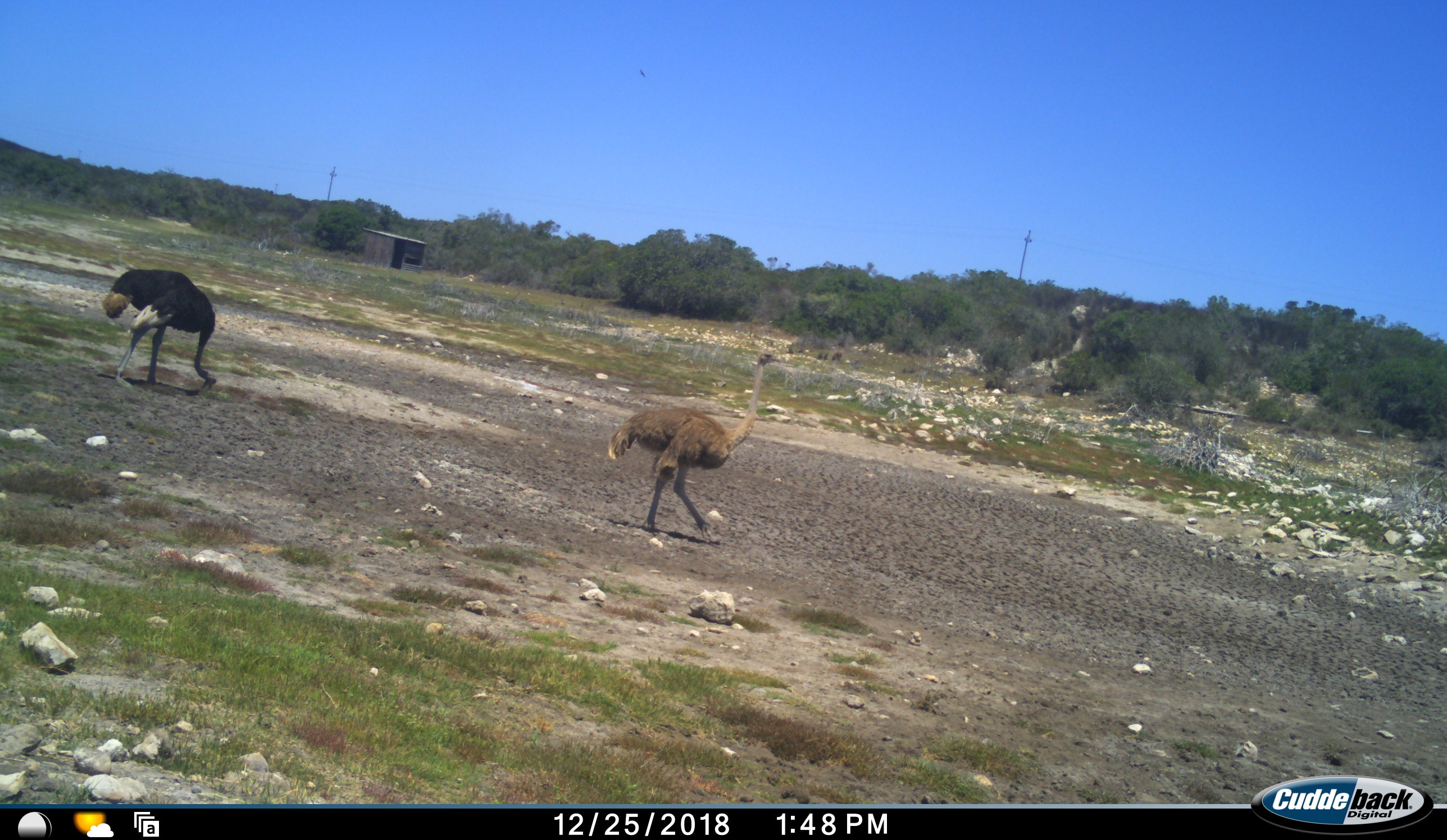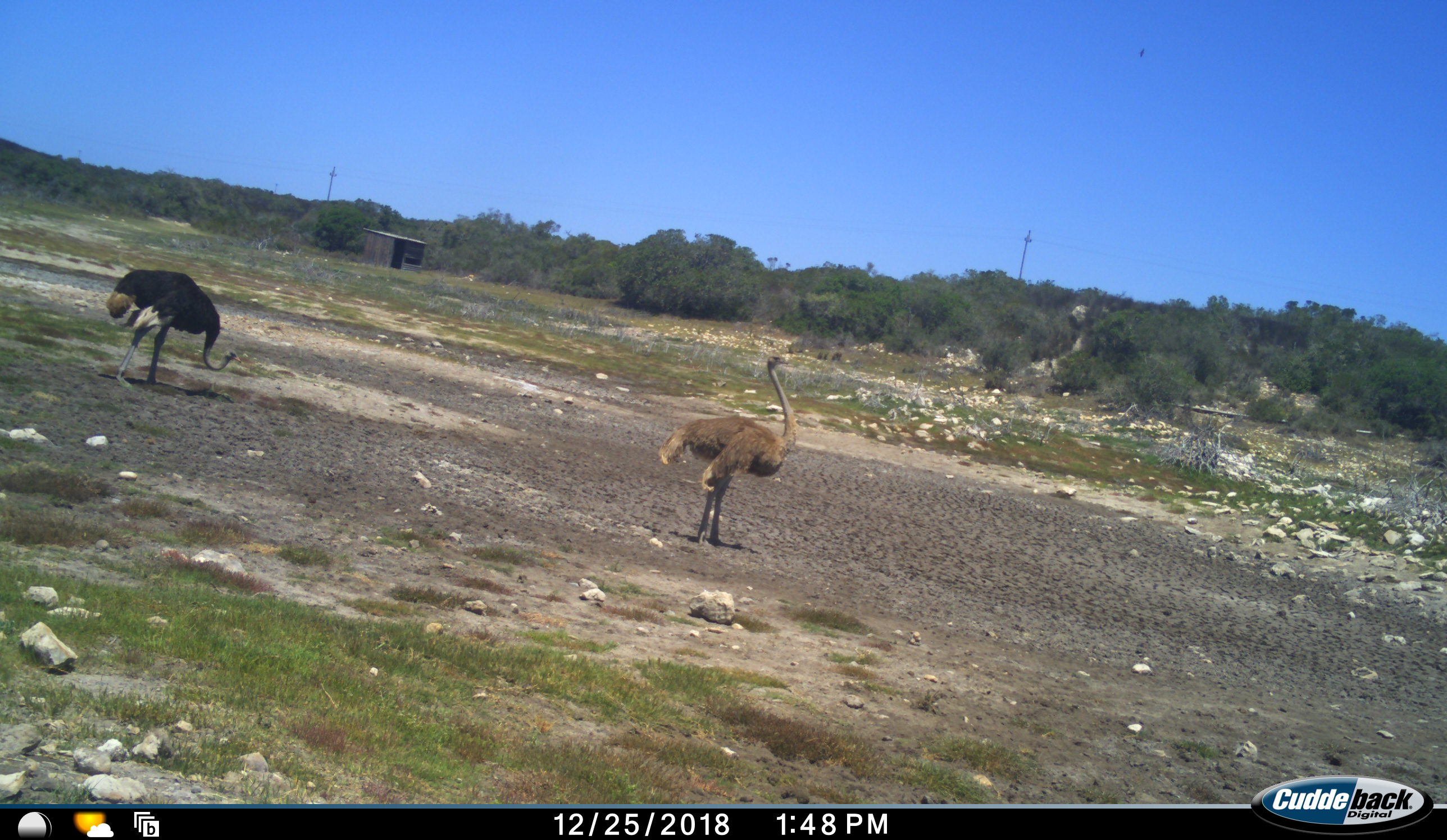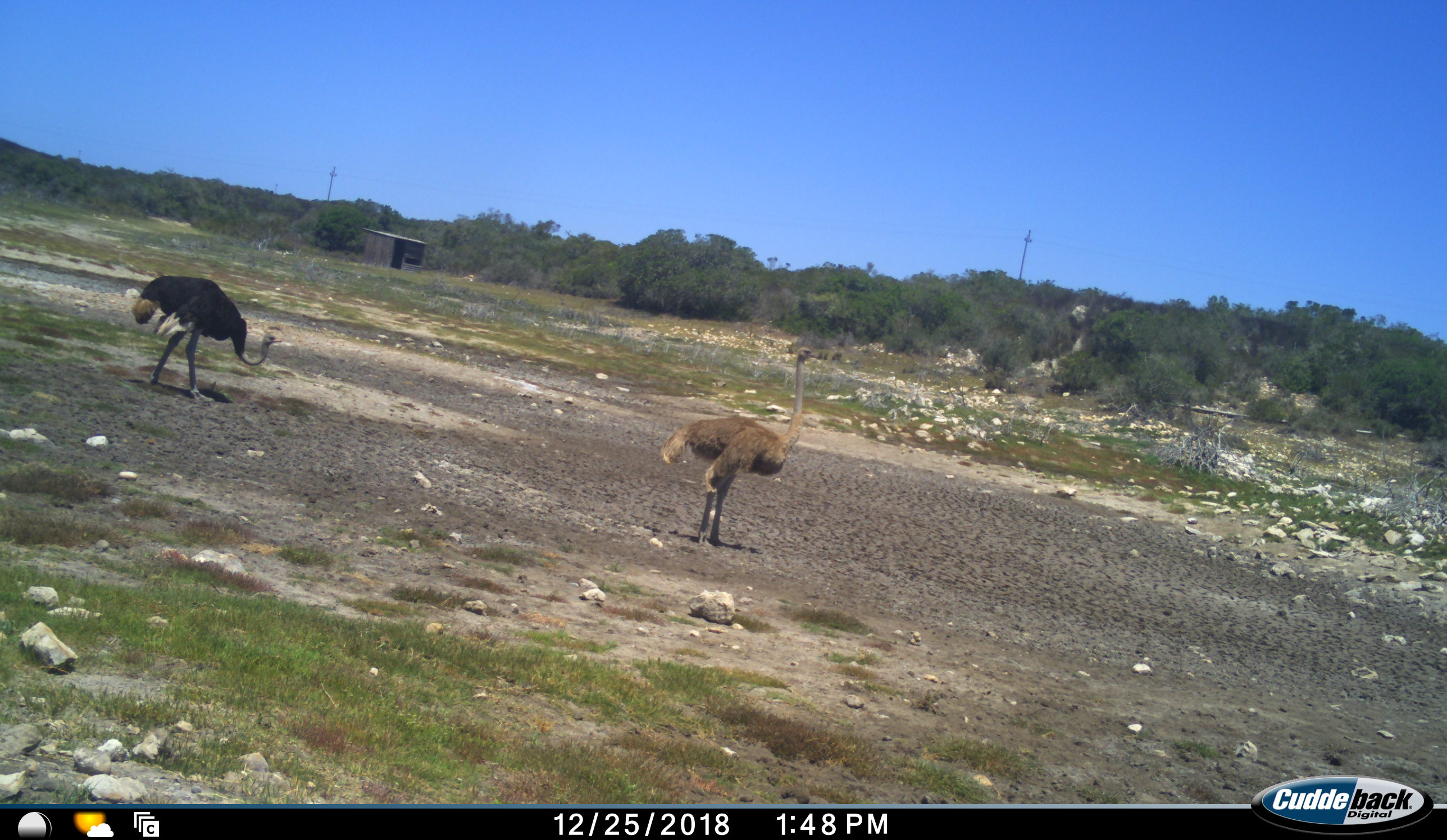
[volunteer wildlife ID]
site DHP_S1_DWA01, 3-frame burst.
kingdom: Animalia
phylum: Chordata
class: Aves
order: Struthioniformes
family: Struthionidae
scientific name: Struthionidae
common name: ostrich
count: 2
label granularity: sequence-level